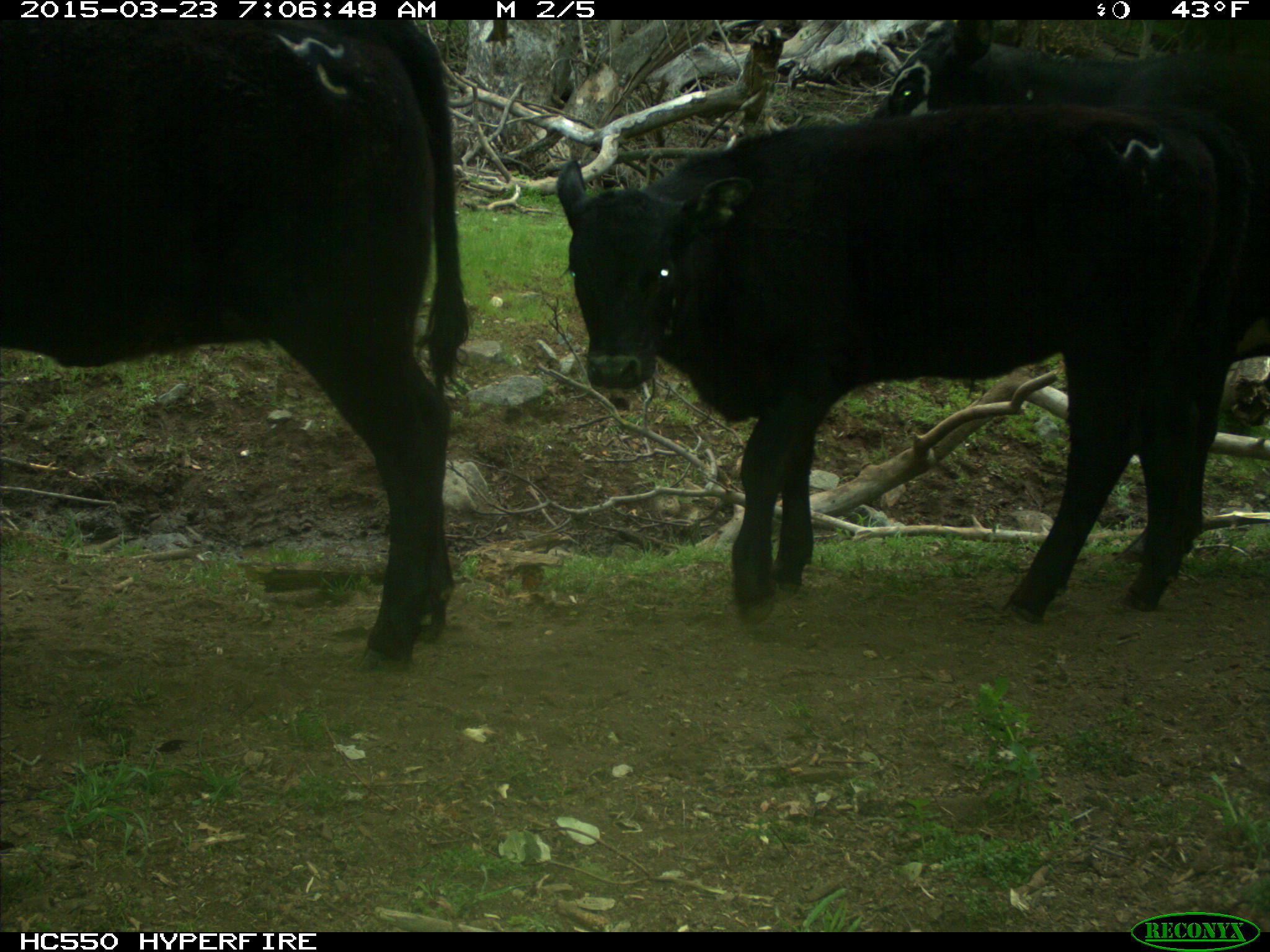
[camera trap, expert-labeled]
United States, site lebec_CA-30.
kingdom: Animalia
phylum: Chordata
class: Mammalia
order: Artiodactyla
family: Bovidae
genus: Bos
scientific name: Bos taurus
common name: domestic cow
Bos taurus (domestic cow).